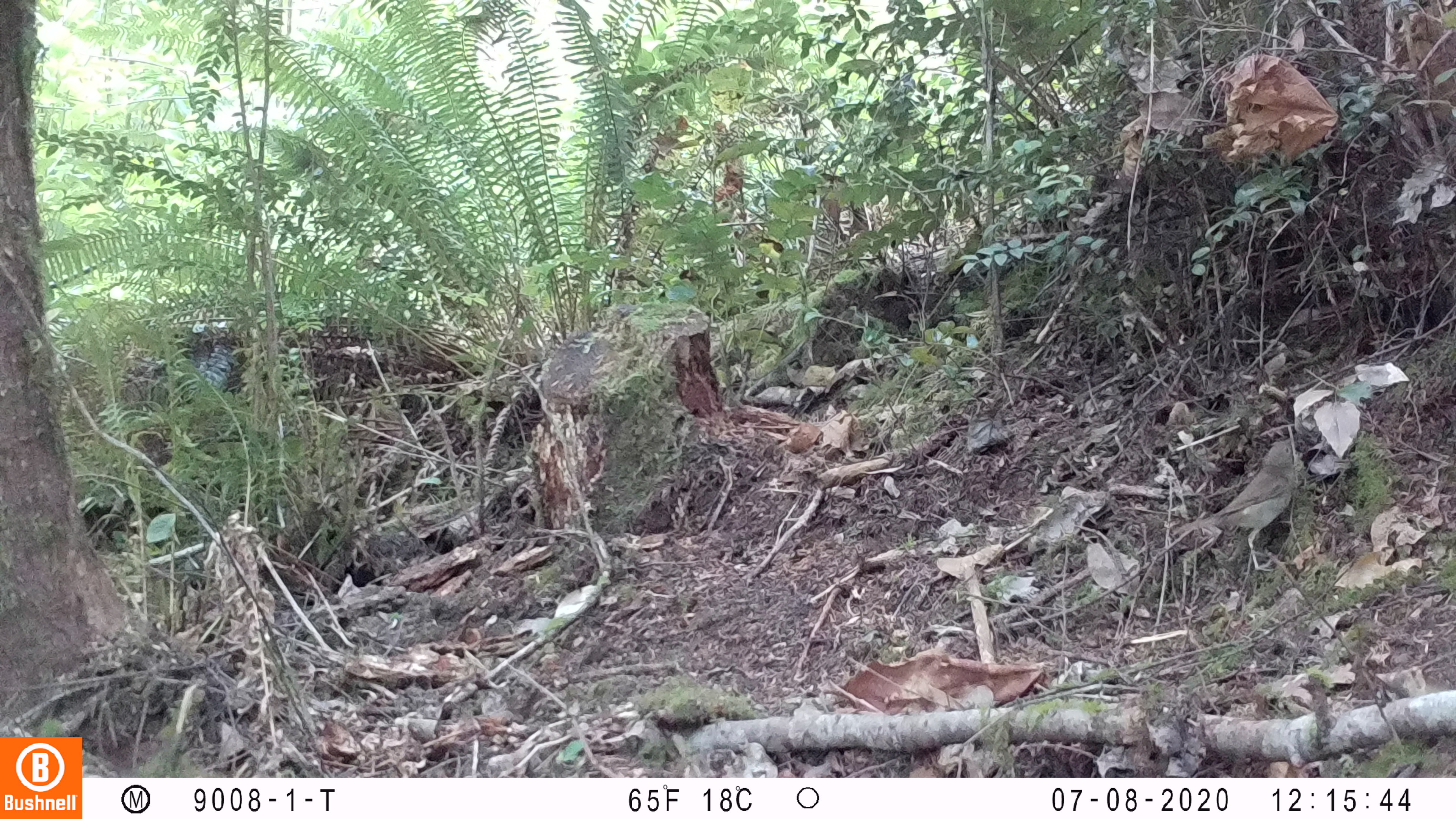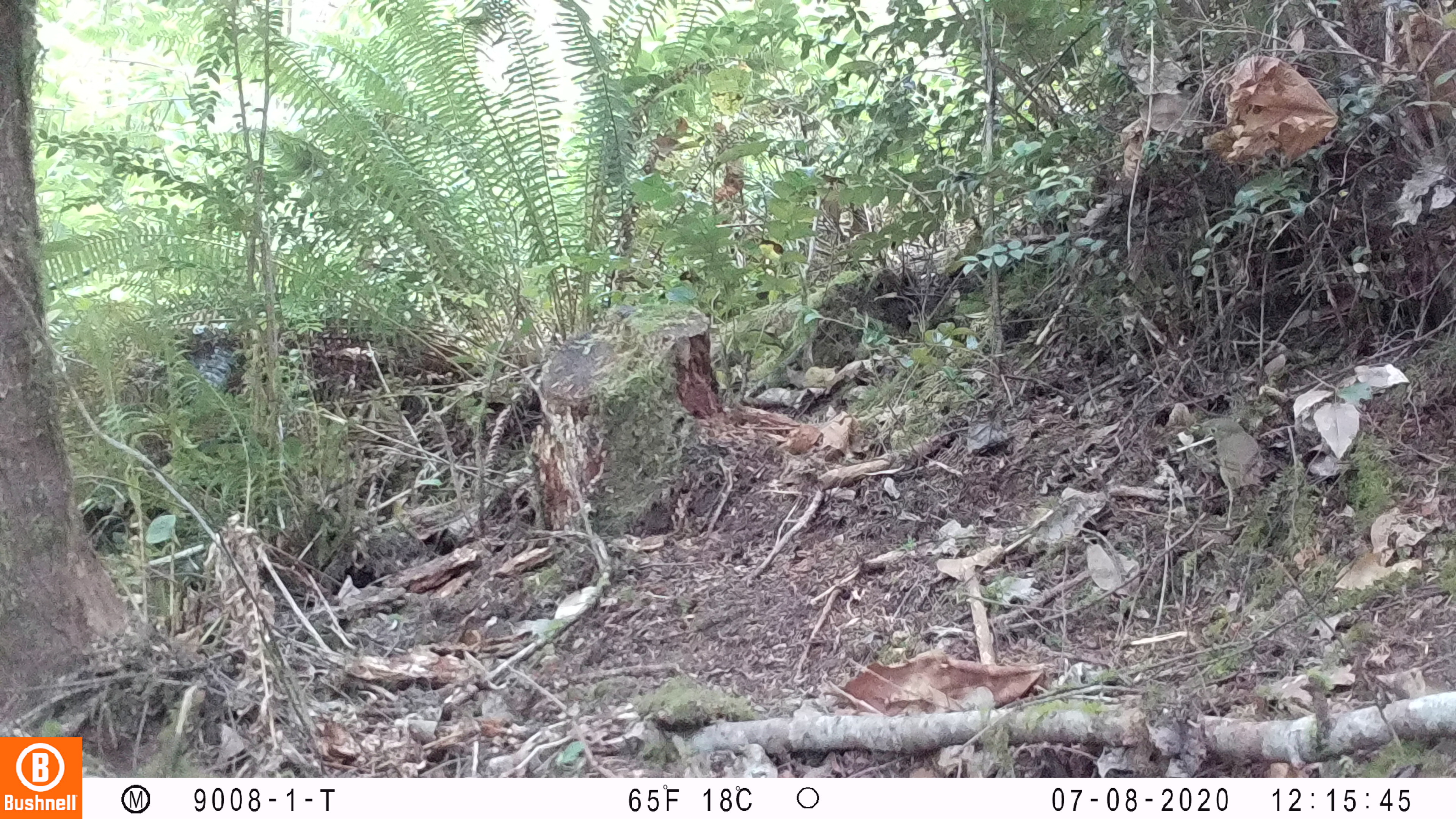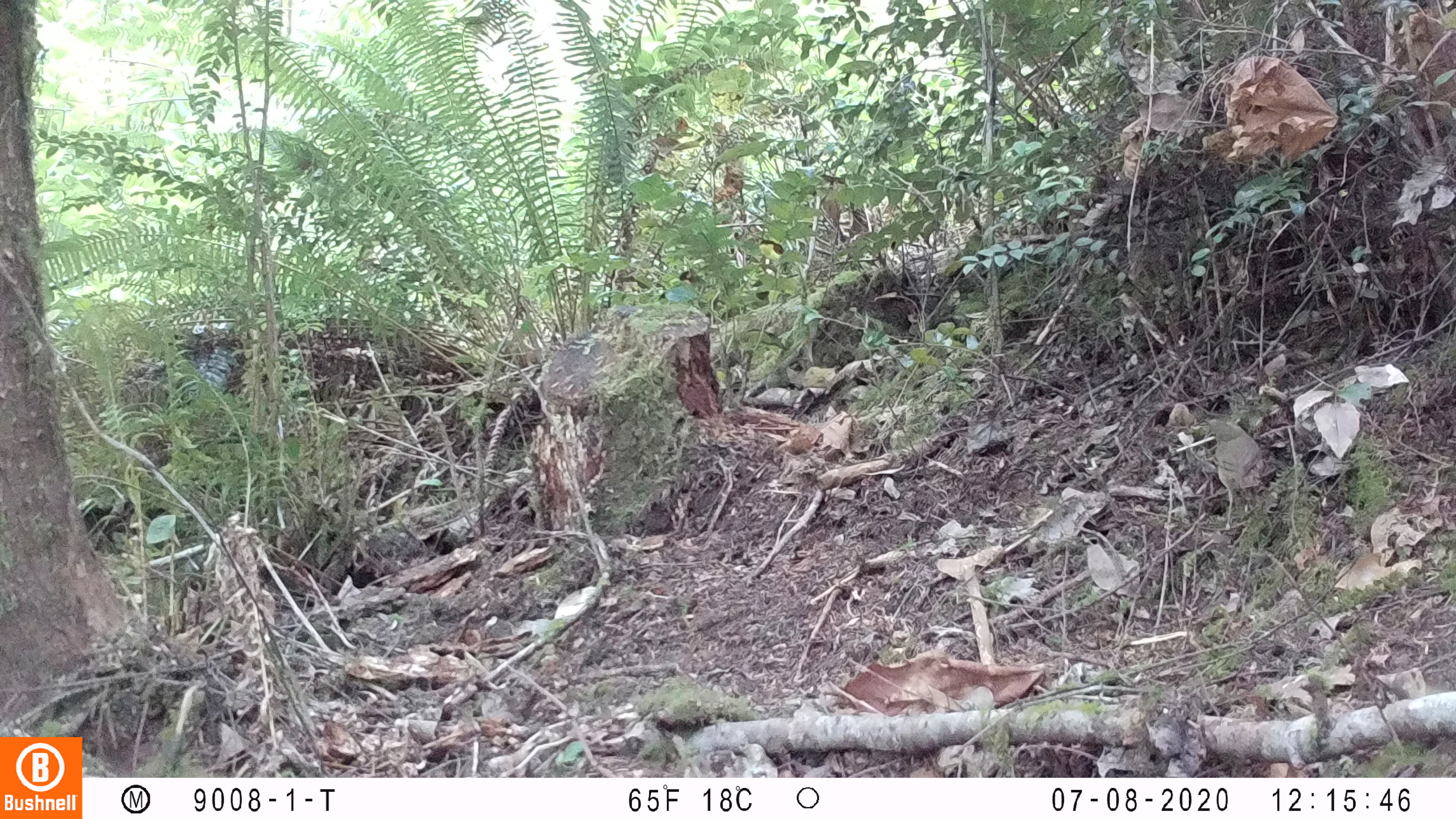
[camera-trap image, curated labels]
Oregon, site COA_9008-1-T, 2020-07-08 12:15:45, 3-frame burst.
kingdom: Animalia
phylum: Chordata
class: Aves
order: Passeriformes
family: Turdidae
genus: Catharus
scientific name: Catharus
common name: brown thrushes and nightingale-thrushes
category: catharus species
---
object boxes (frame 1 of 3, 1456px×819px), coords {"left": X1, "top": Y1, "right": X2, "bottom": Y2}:
catharus species: {"left": 1159, "top": 426, "right": 1317, "bottom": 582}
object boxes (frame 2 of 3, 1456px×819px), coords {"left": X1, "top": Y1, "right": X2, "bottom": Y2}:
catharus species: {"left": 1191, "top": 410, "right": 1278, "bottom": 546}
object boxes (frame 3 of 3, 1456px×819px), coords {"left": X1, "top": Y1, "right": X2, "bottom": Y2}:
catharus species: {"left": 1188, "top": 412, "right": 1278, "bottom": 539}